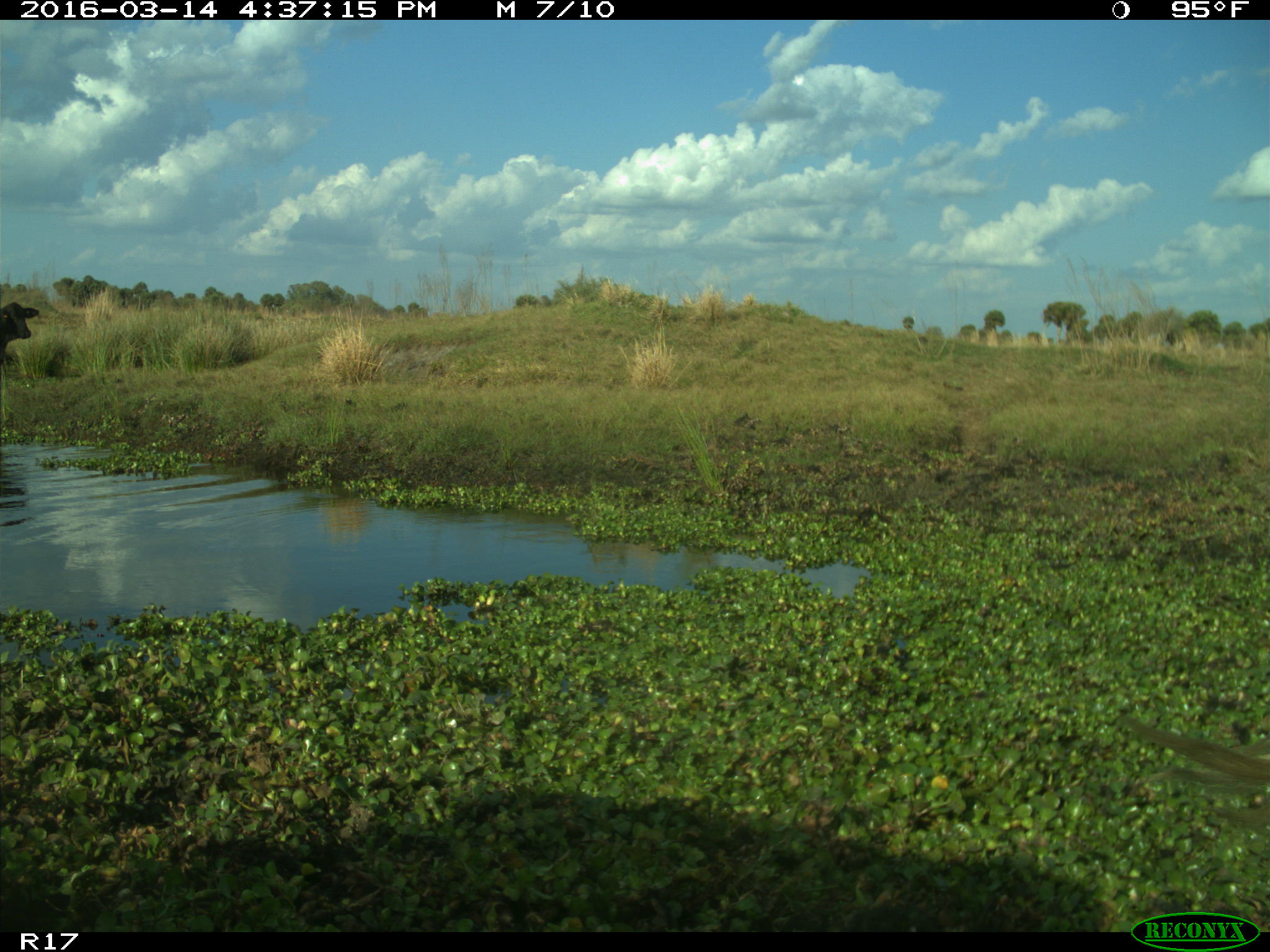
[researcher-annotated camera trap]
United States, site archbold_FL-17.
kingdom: Animalia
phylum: Chordata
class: Mammalia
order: Artiodactyla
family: Bovidae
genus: Bos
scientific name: Bos taurus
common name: domestic cow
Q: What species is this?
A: Bos taurus (domestic cow).